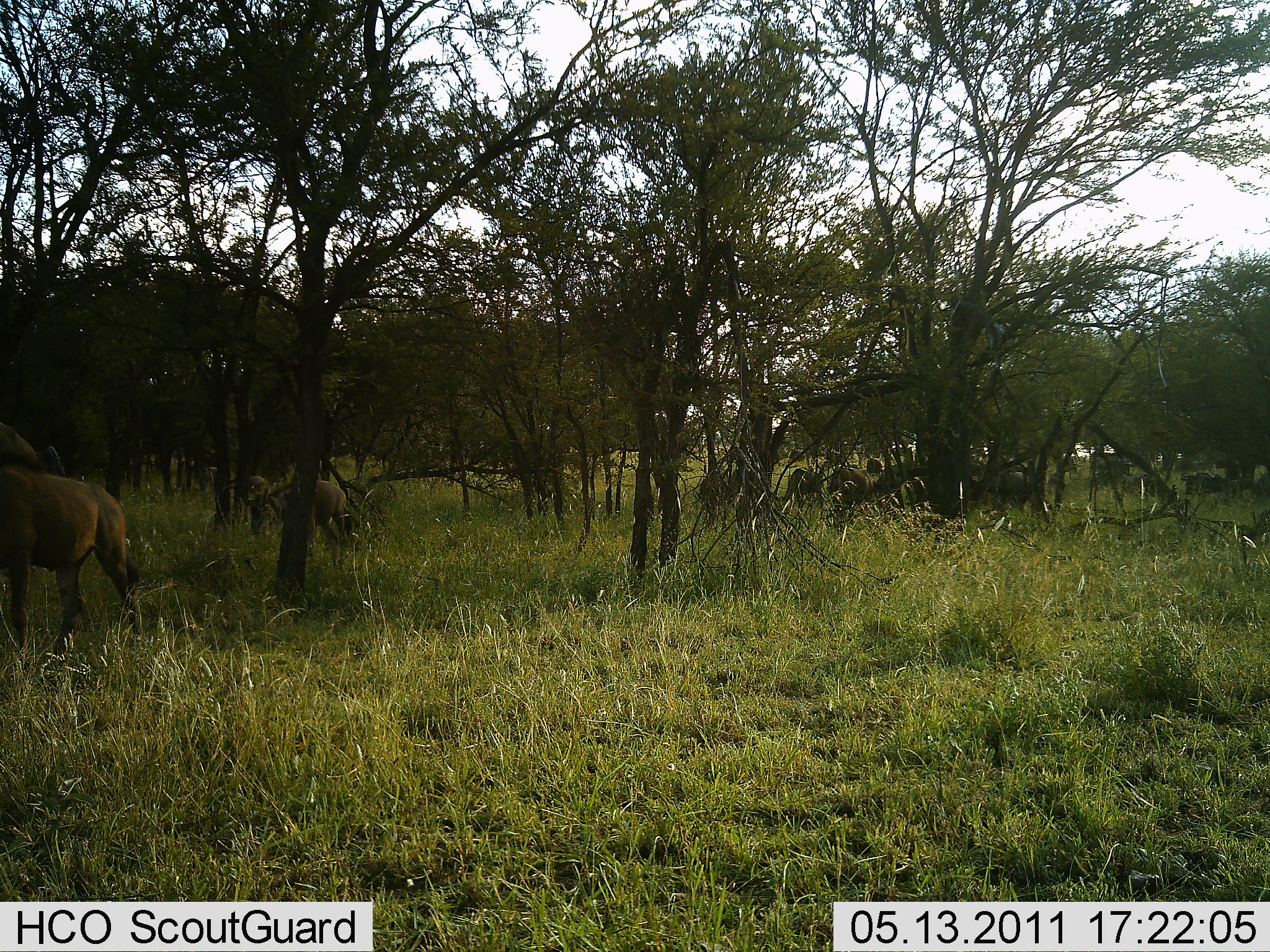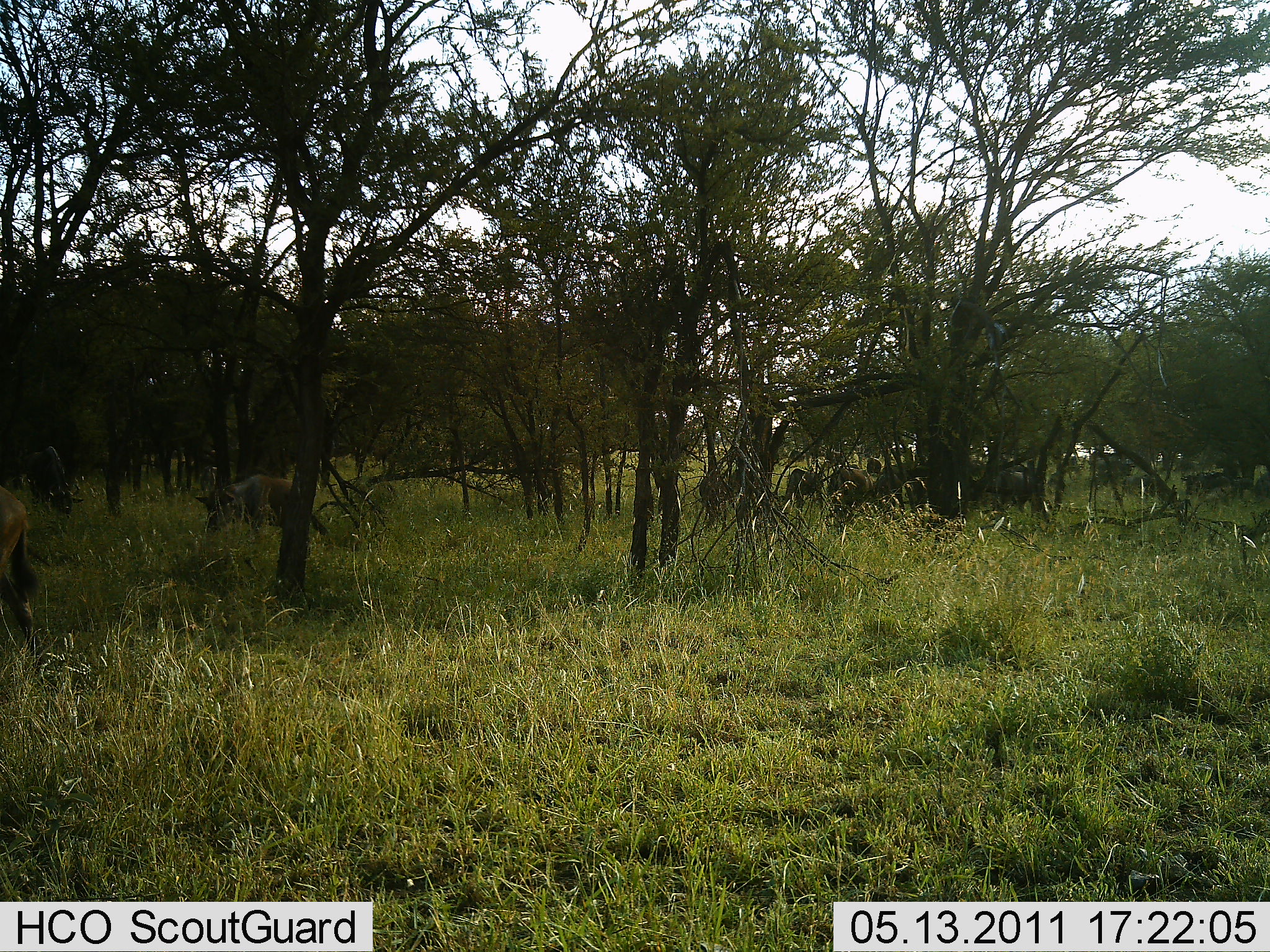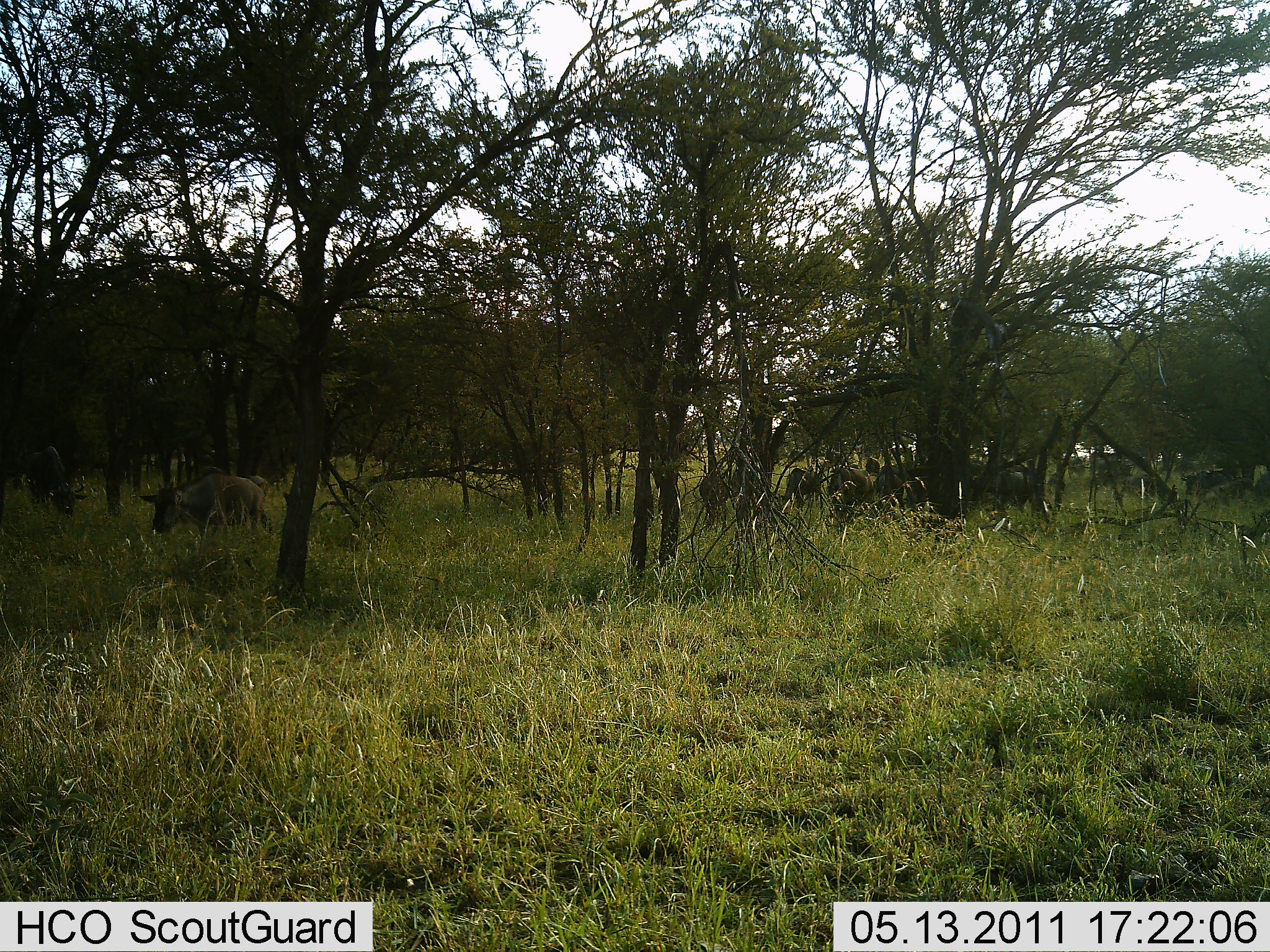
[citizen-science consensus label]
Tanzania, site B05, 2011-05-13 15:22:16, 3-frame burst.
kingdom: Animalia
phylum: Chordata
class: Mammalia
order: Artiodactyla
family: Bovidae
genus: Connochaetes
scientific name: Connochaetes taurinus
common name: blue wildebeest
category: wildebeest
Wildebeest (blue wildebeest) (Connochaetes taurinus), count 11-50. Behavior (volunteer vote fractions): standing 80%, resting 20%, moving 80%, interacting 0%. Young present (vote fraction): 20%. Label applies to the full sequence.